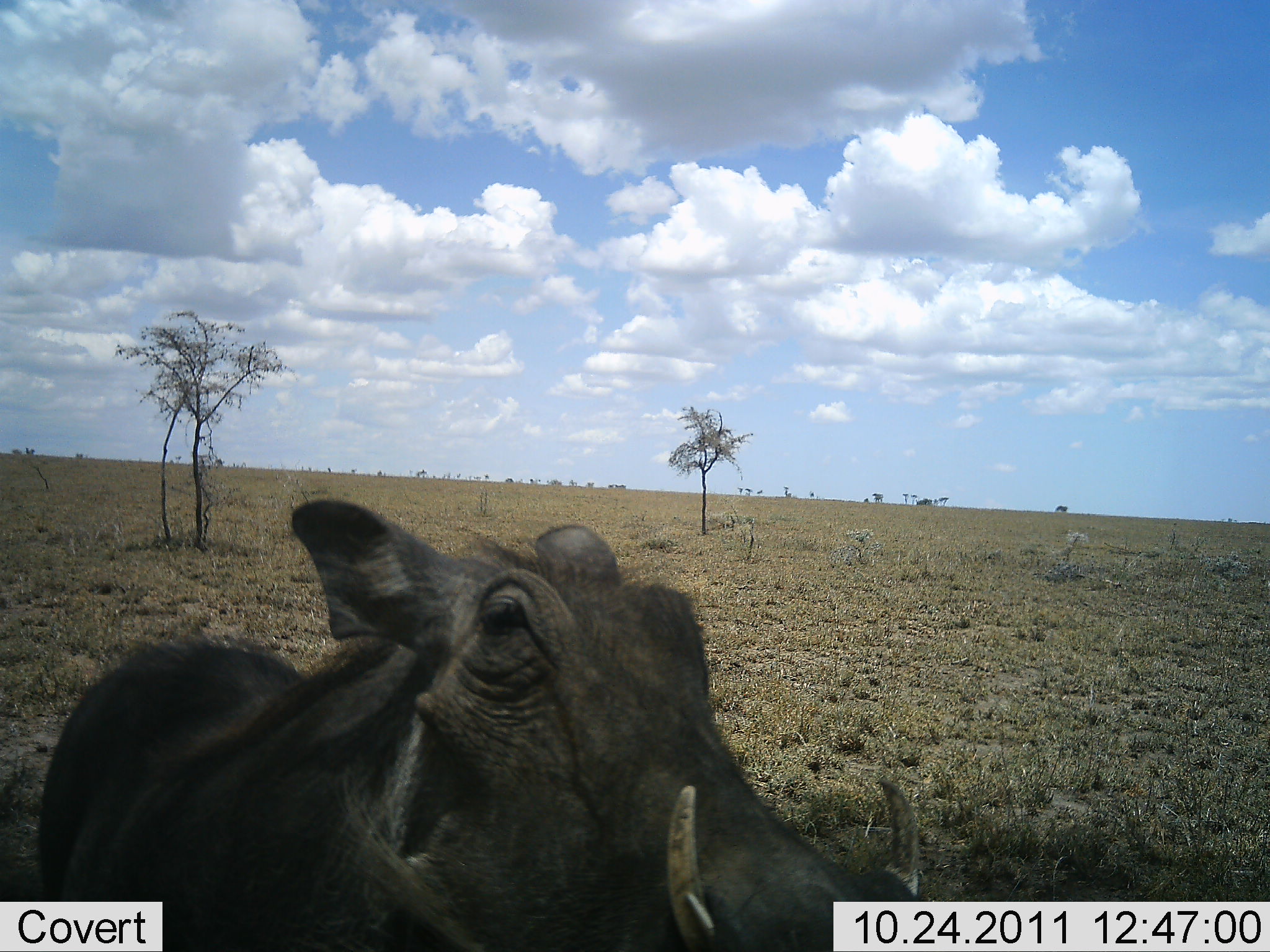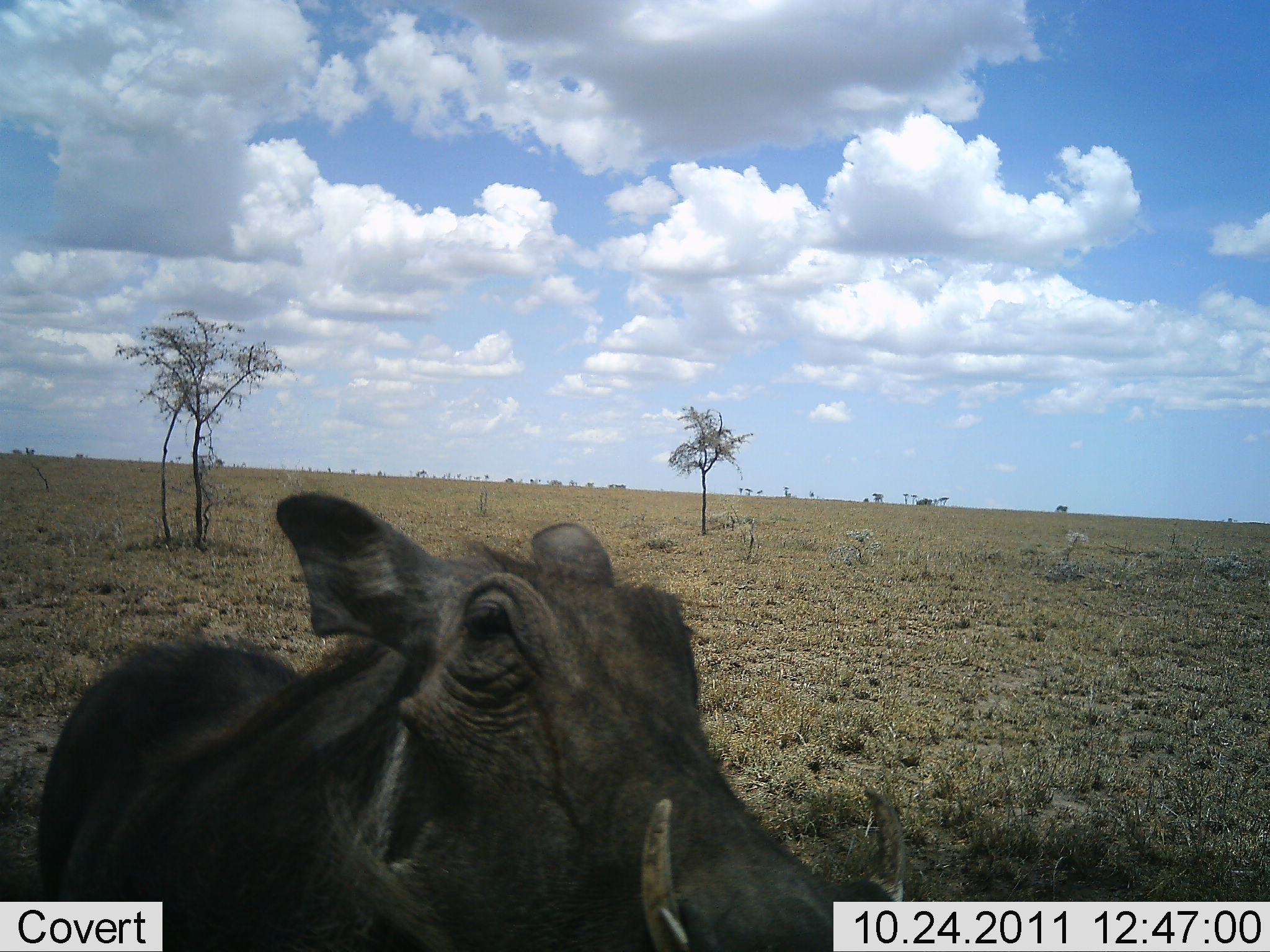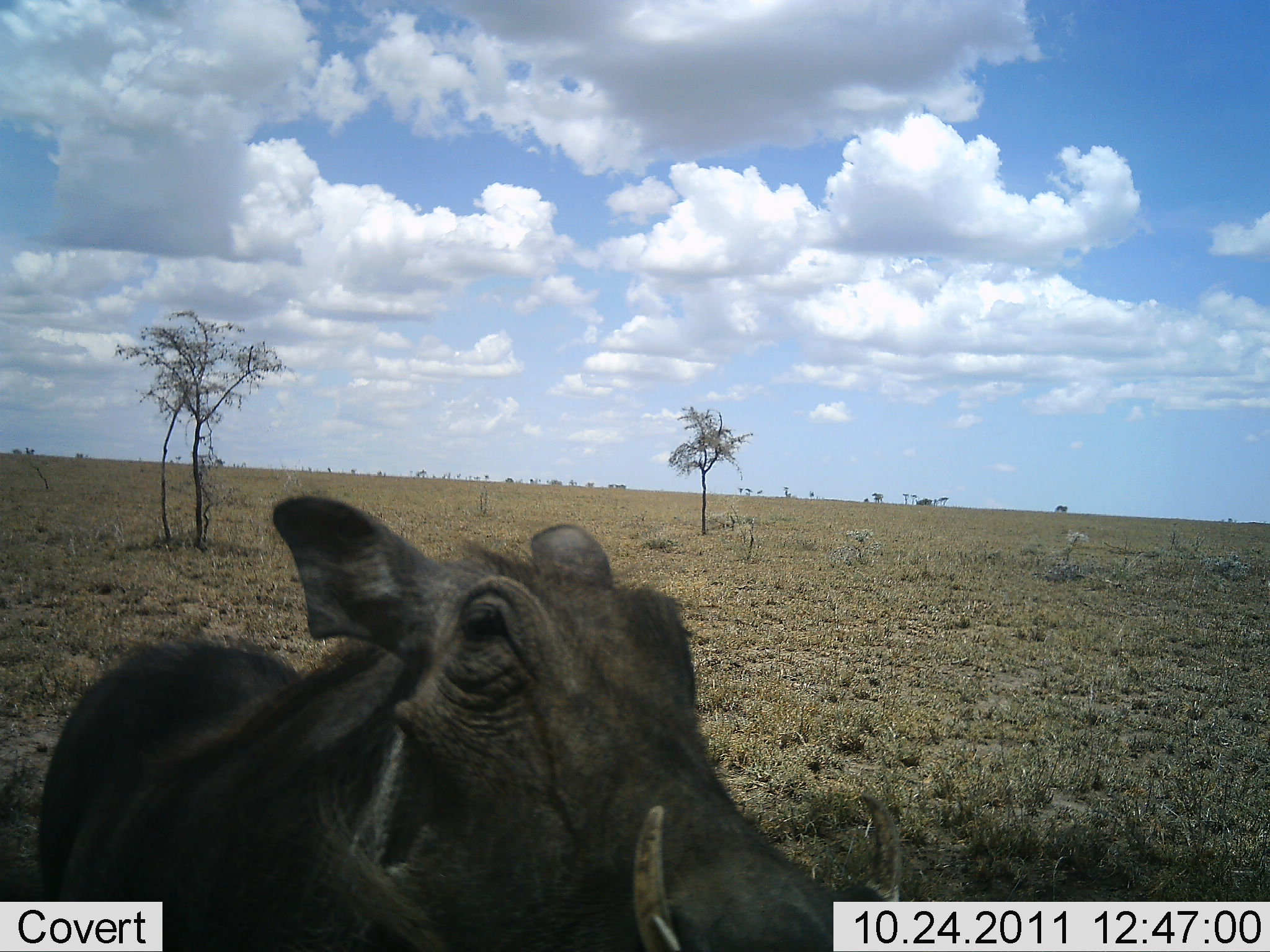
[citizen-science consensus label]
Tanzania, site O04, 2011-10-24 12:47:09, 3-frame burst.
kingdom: Animalia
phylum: Chordata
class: Mammalia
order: Artiodactyla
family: Suidae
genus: Phacochoerus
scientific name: Phacochoerus africanus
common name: warthog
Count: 1.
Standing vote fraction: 91%.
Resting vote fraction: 9%.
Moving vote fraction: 0%.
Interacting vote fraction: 9%.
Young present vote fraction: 0%.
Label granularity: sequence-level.